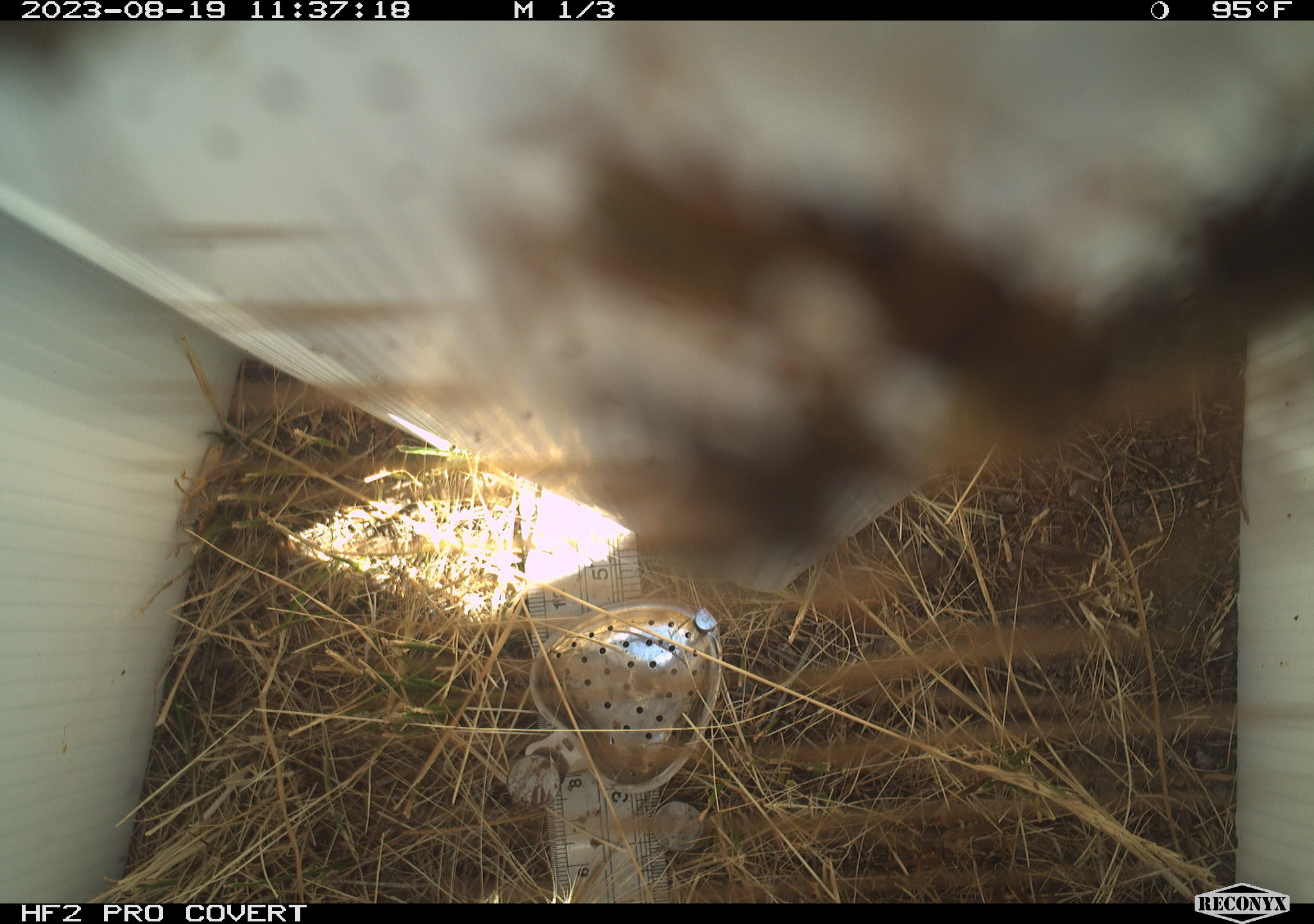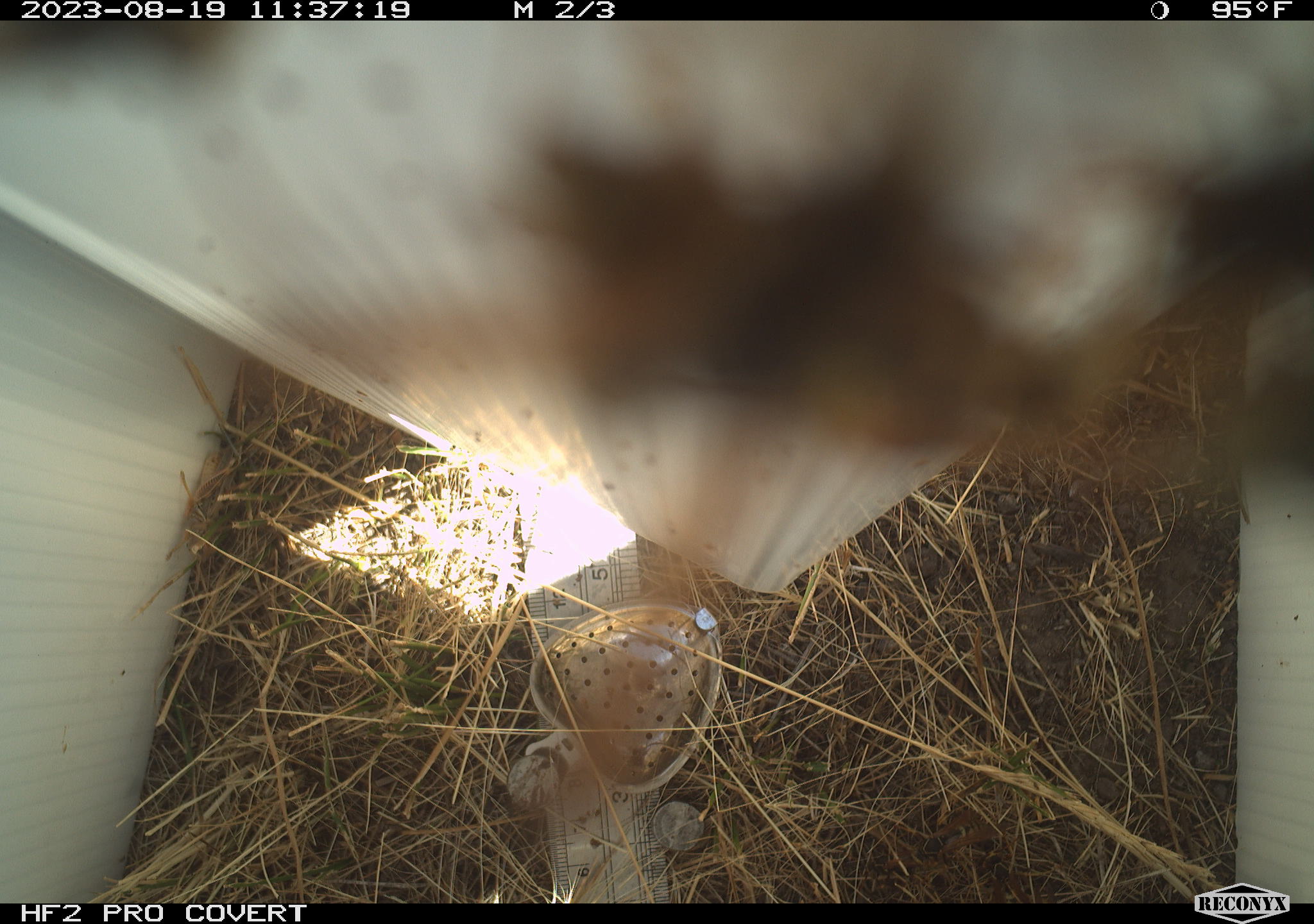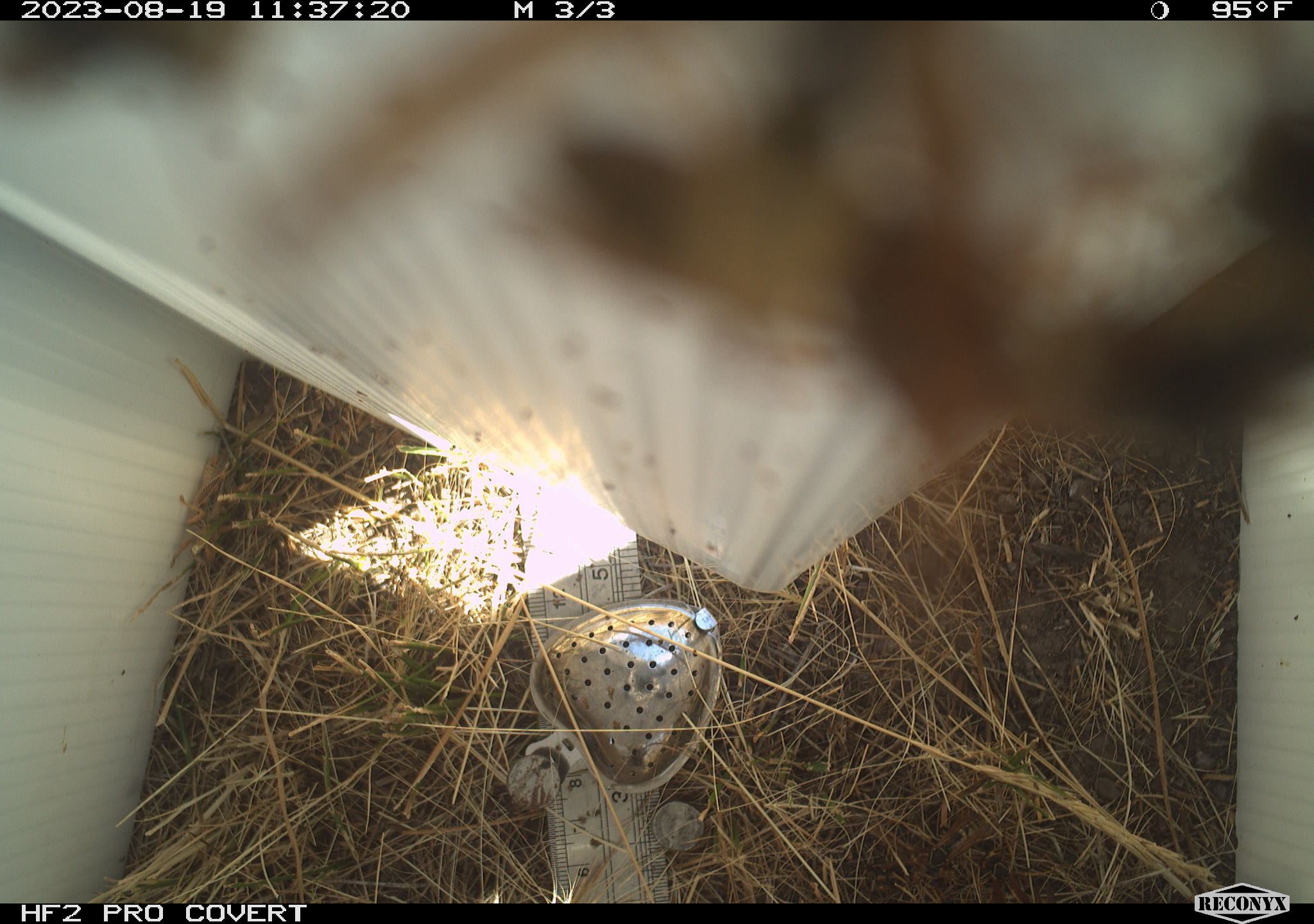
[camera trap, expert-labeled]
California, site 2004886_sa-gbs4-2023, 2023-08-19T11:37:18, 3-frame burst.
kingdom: Animalia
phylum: Arthropoda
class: Insecta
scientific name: Insecta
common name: insect